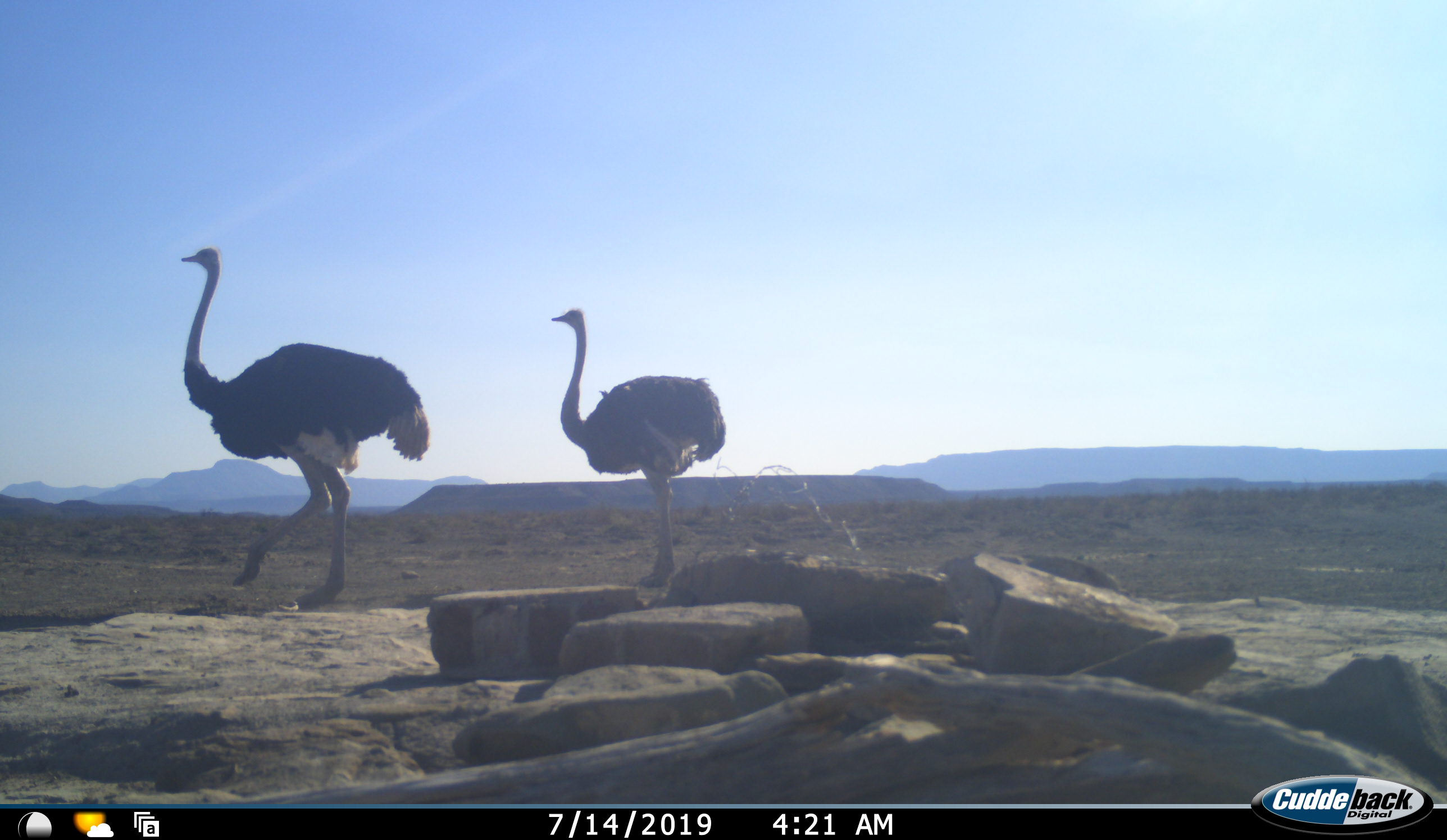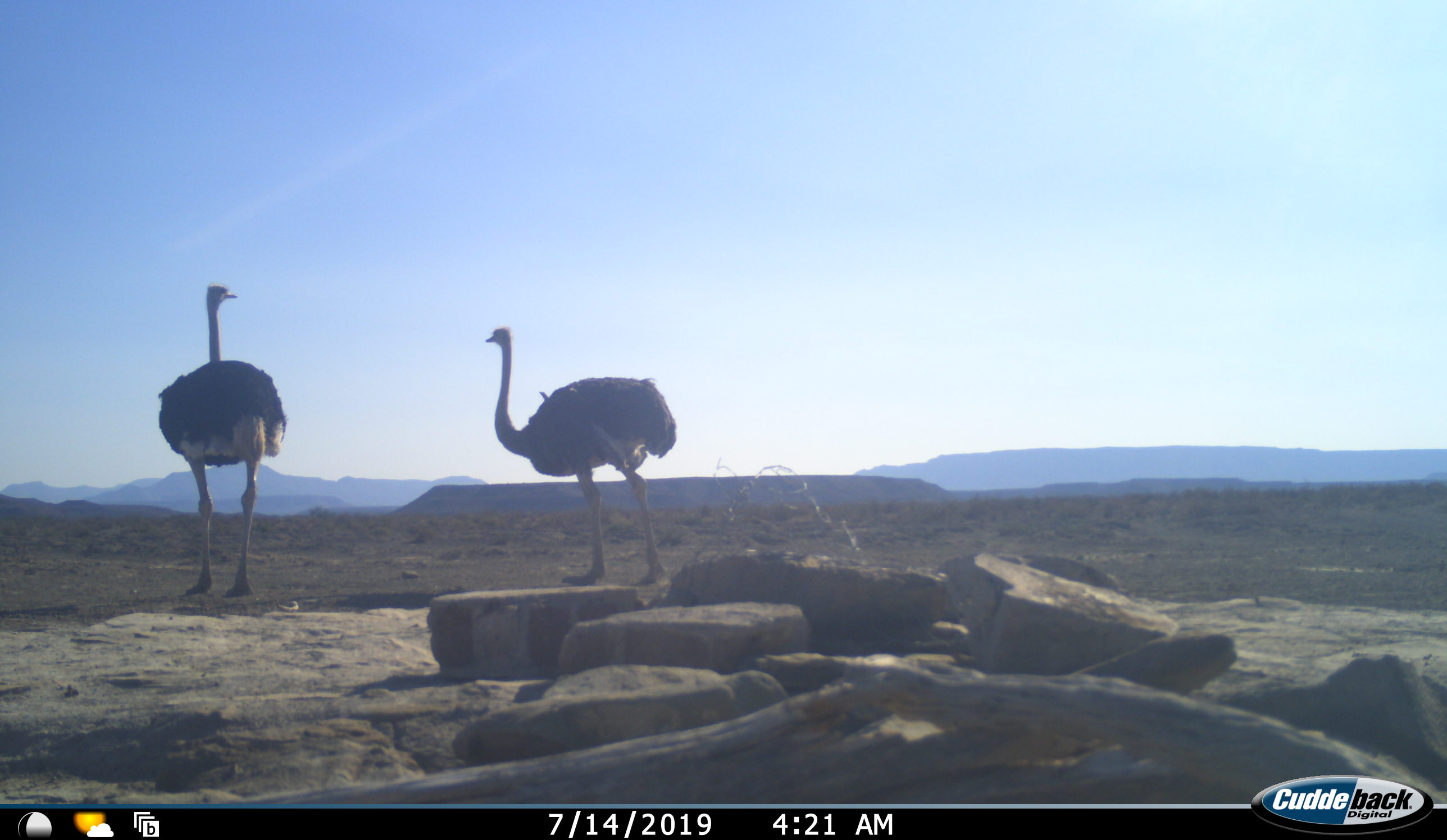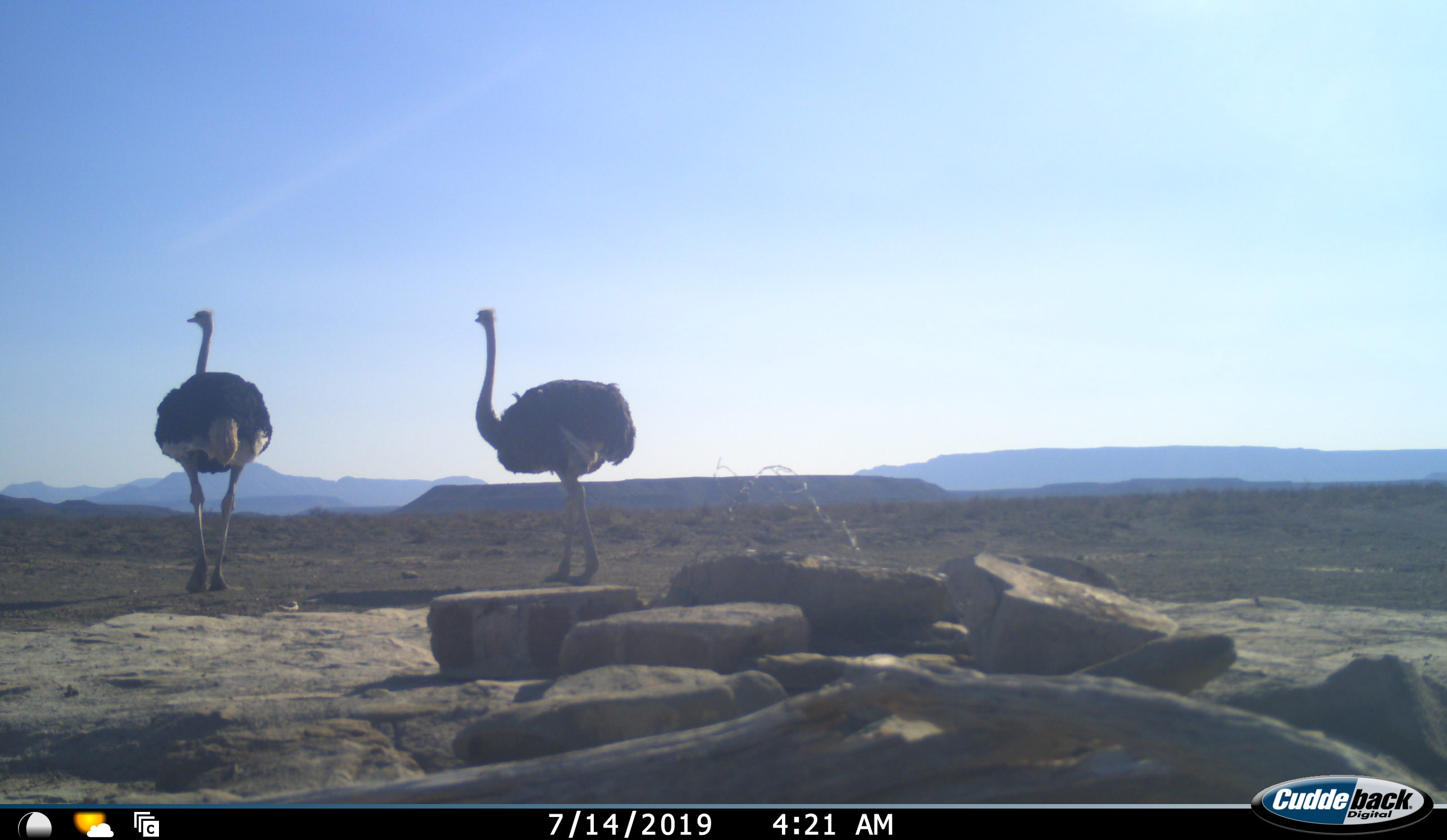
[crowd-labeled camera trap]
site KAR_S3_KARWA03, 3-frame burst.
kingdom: Animalia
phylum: Chordata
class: Aves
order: Struthioniformes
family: Struthionidae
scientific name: Struthionidae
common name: ostrich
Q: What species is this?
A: Ostrich (Struthionidae).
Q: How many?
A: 2.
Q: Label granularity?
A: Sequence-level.